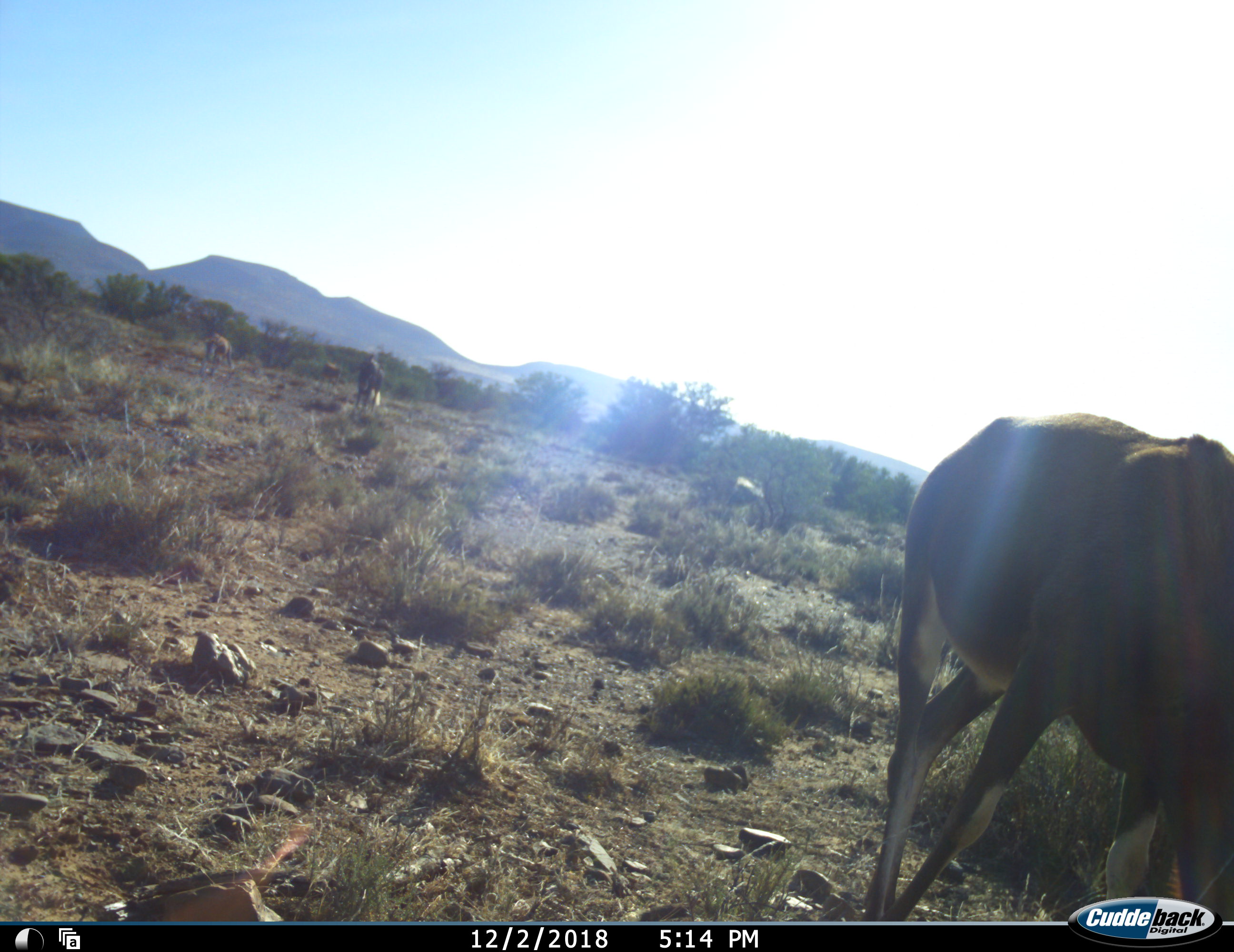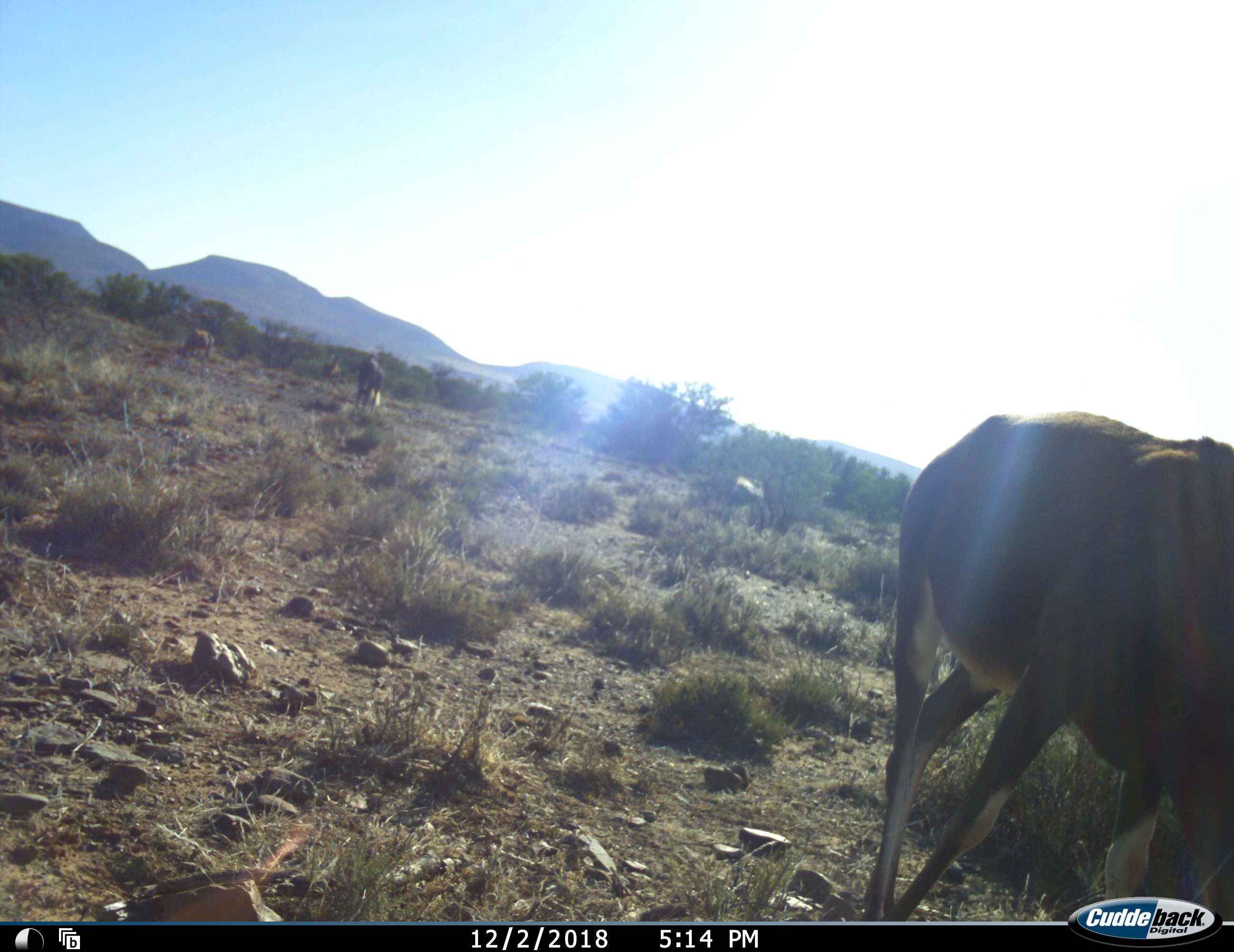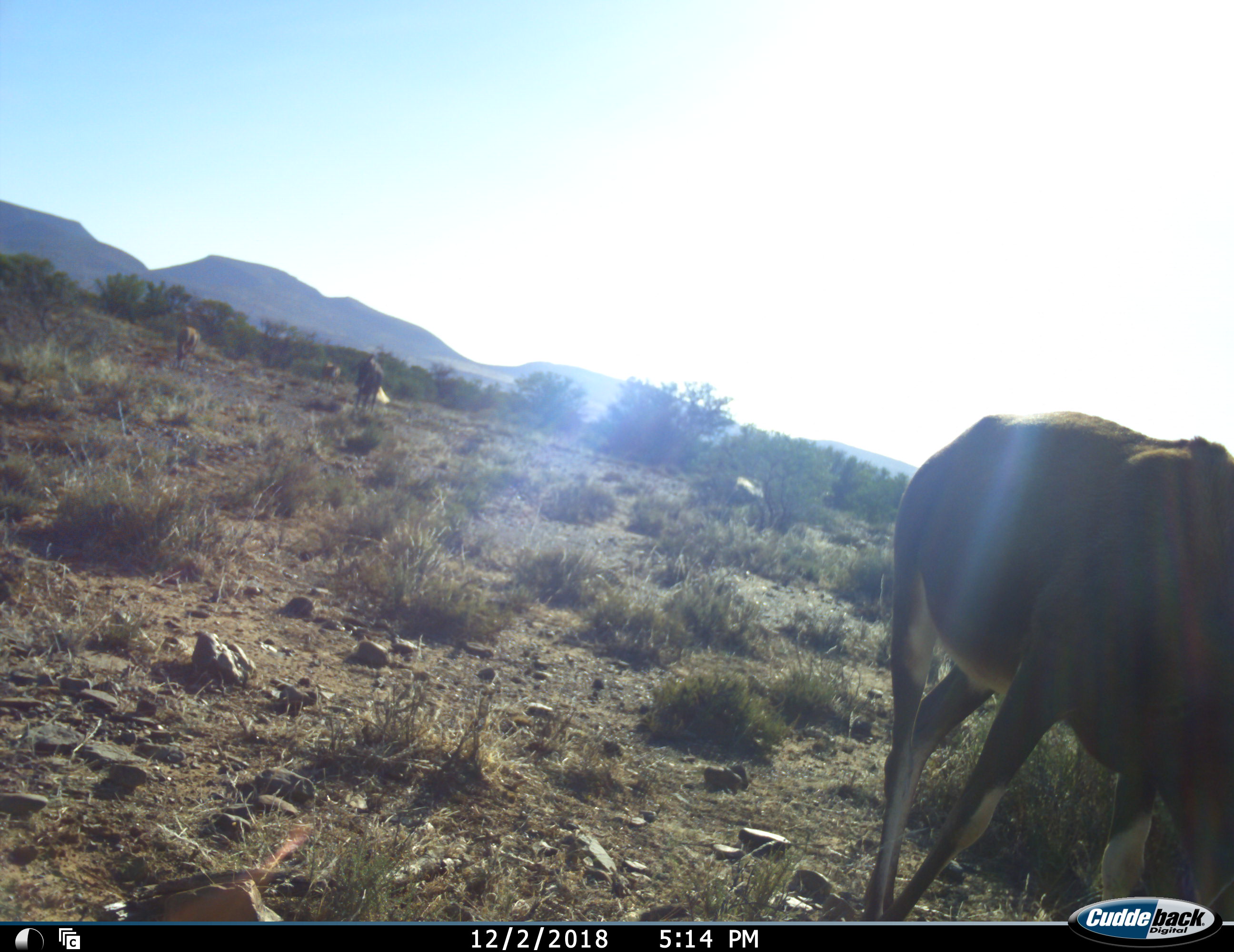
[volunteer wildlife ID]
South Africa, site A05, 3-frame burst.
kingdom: Animalia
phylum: Chordata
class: Mammalia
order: Artiodactyla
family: Bovidae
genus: Damaliscus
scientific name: Damaliscus pygargus phillipsi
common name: blesbok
Blesbok (Damaliscus pygargus phillipsi), count 3. Behavior (volunteer vote fractions): standing 33%, resting 0%, moving 22%, interacting 0%. Young present (vote fraction): 0%. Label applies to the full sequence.